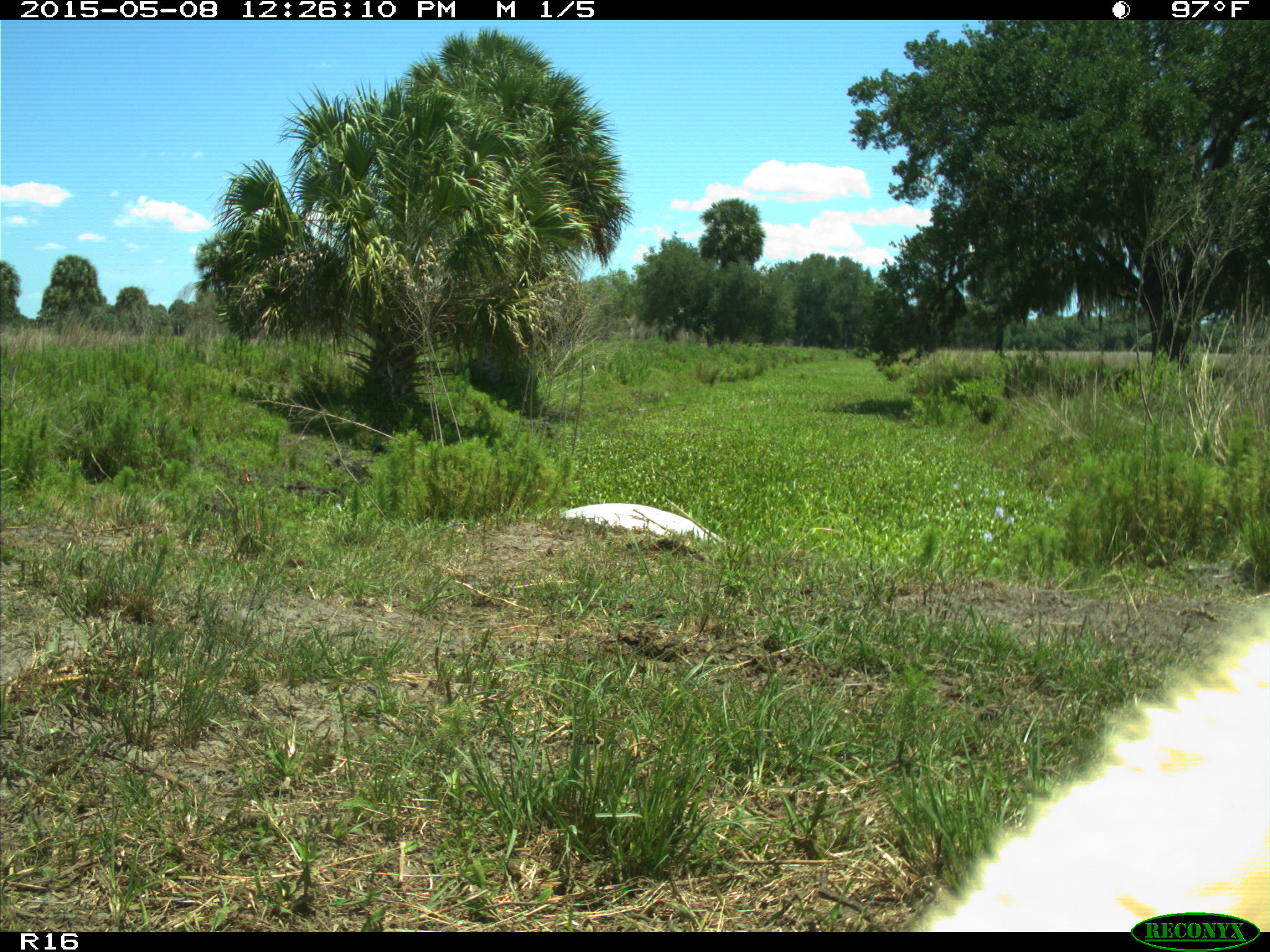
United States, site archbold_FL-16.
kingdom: Animalia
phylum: Chordata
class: Mammalia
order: Artiodactyla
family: Bovidae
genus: Bos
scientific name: Bos taurus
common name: domestic cow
Bos taurus (domestic cow).